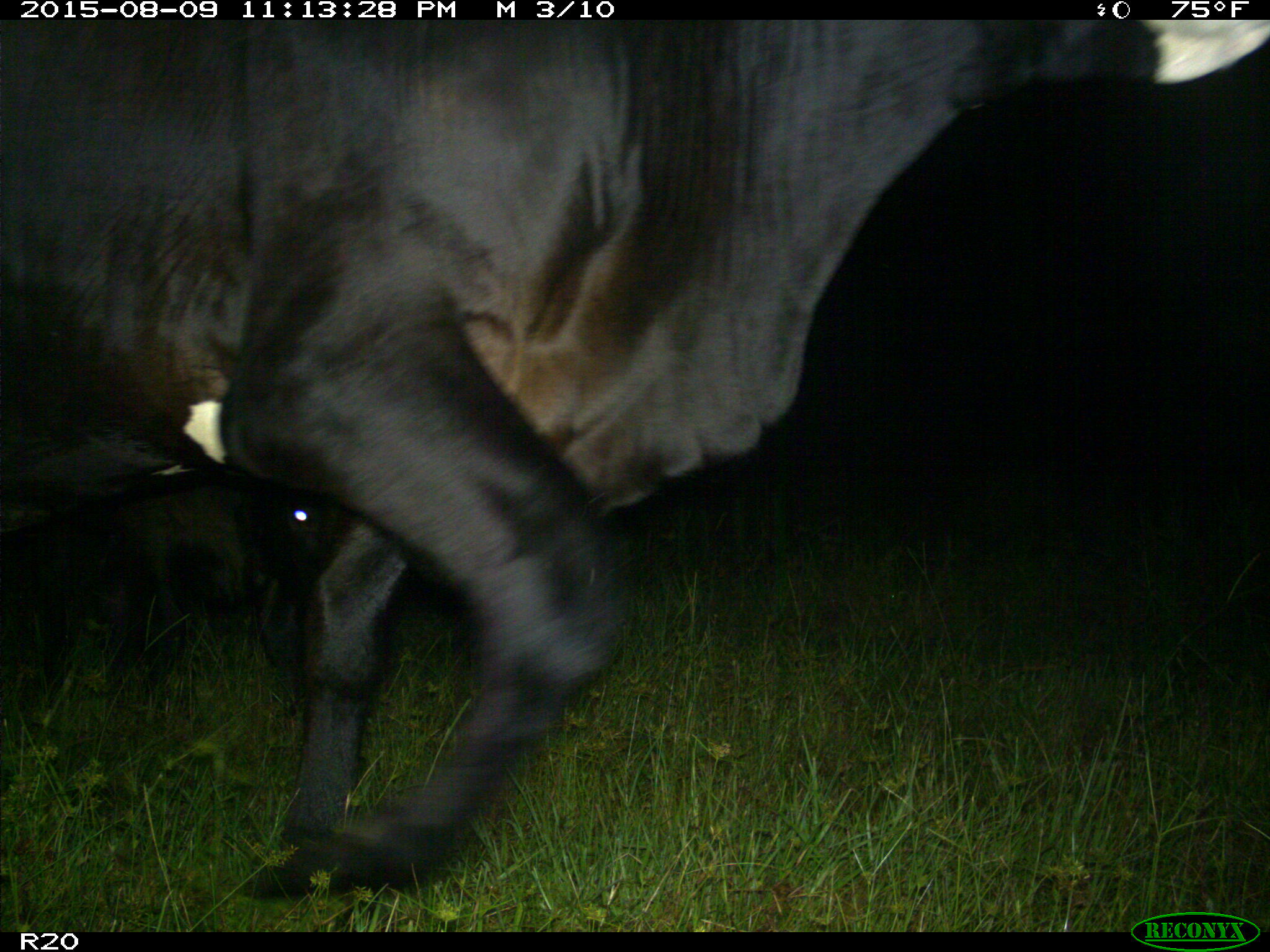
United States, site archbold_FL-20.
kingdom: Animalia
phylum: Chordata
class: Mammalia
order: Artiodactyla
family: Bovidae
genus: Bos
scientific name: Bos taurus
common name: domestic cow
Bos taurus (domestic cow).